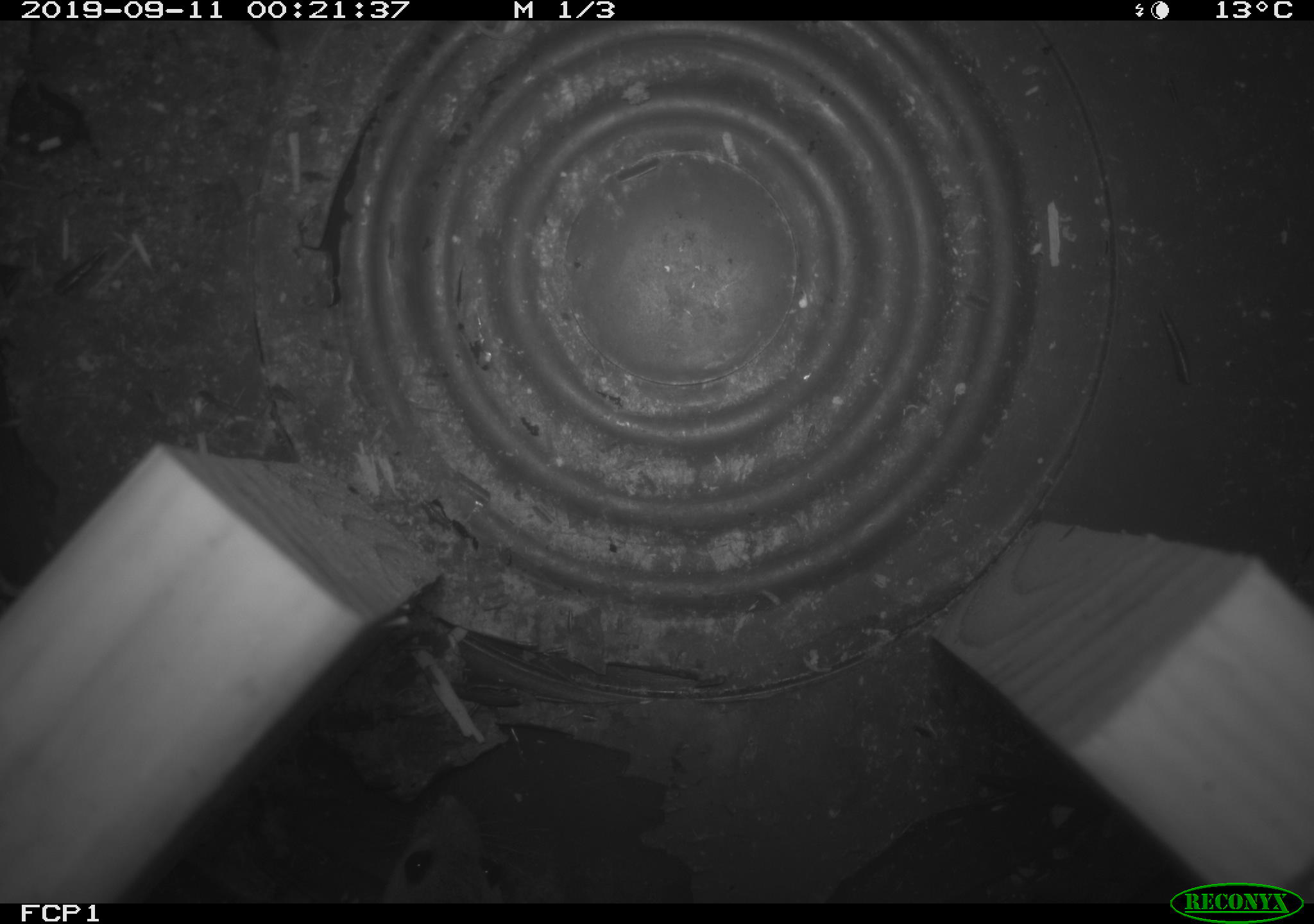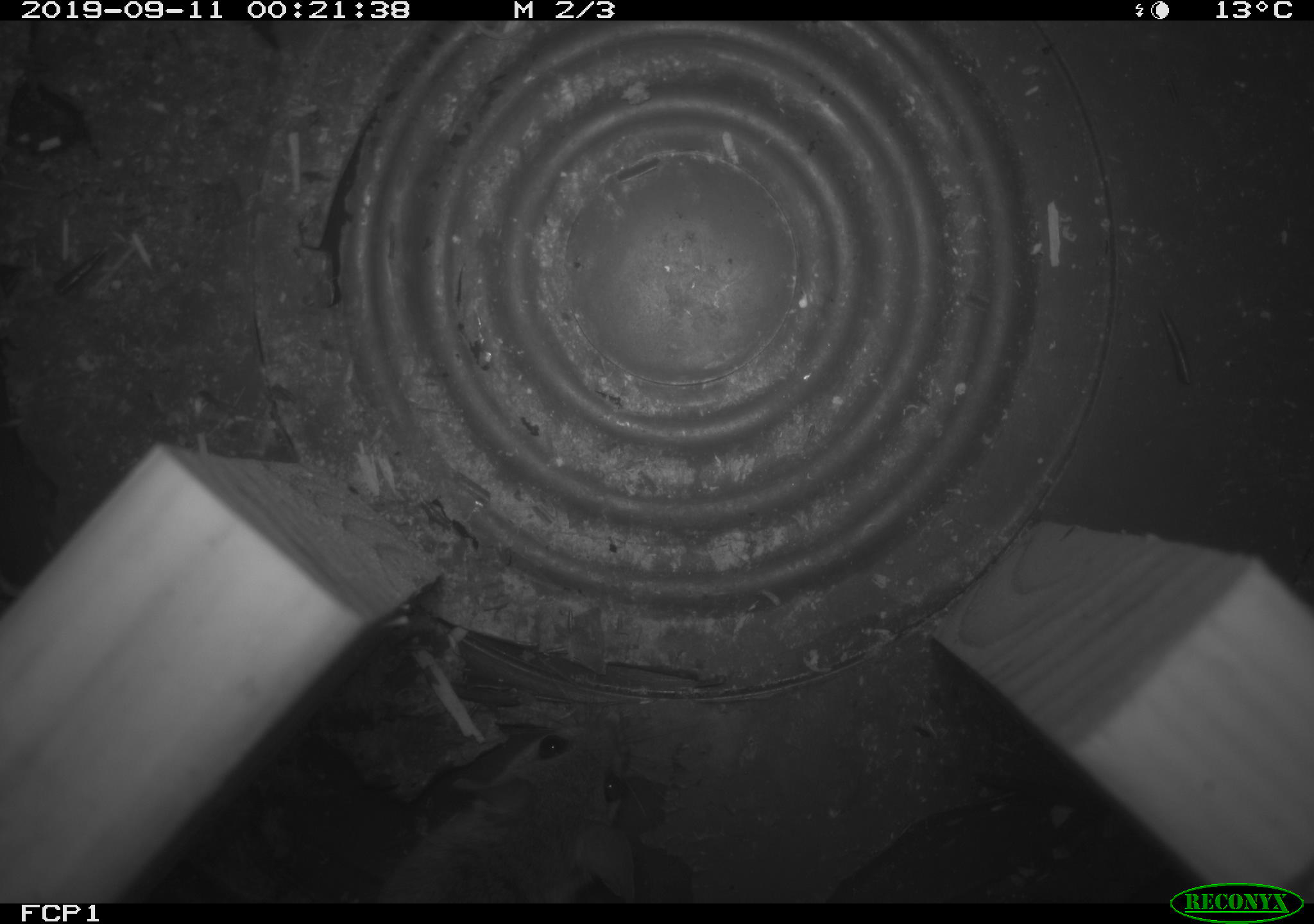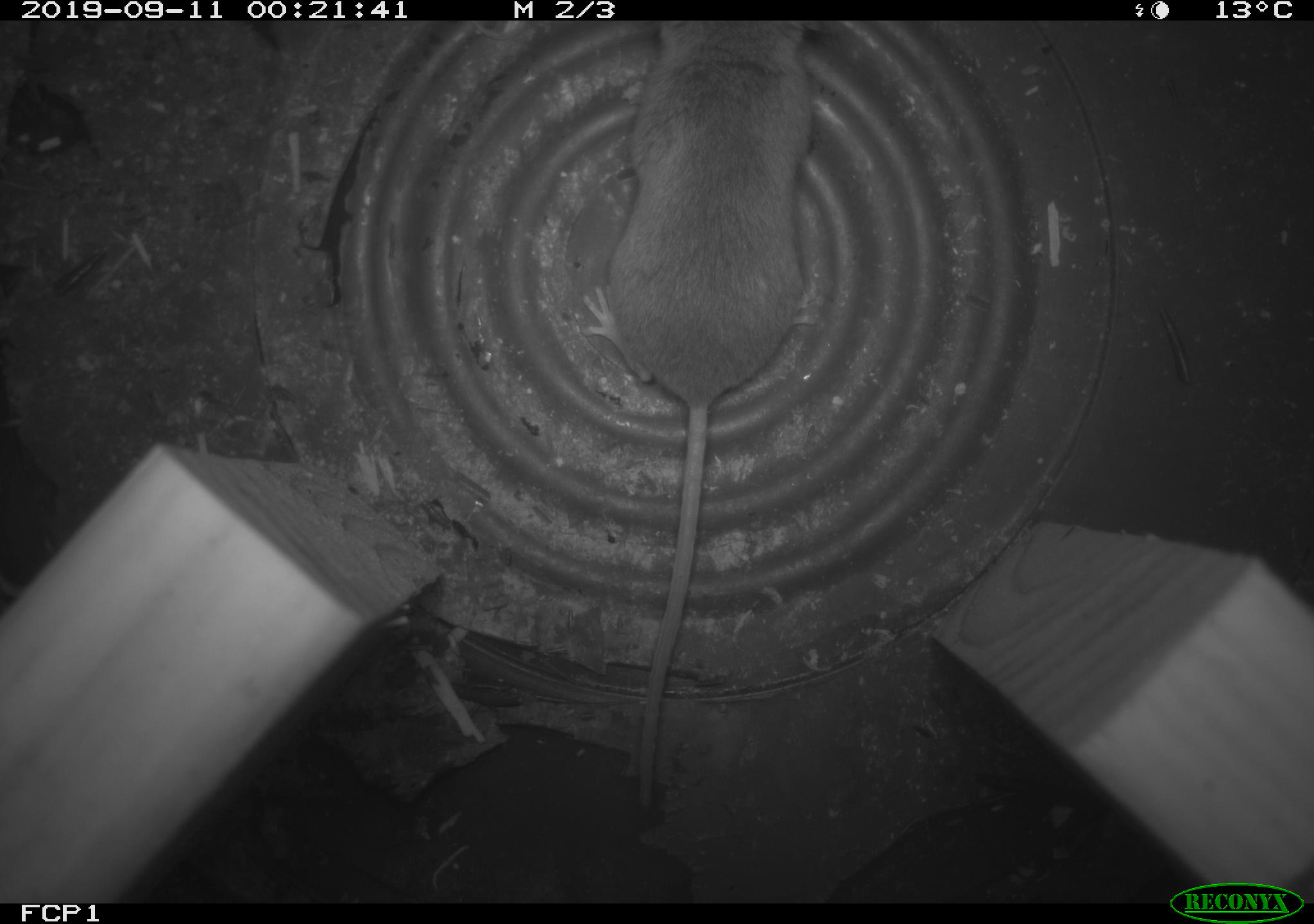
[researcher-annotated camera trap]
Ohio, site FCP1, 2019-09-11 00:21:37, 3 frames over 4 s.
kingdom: Animalia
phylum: Chordata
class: Mammalia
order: Rodentia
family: Cricetidae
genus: Peromyscus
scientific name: Peromyscus leucopus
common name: white-footed mouse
White-footed mouse (Peromyscus leucopus).